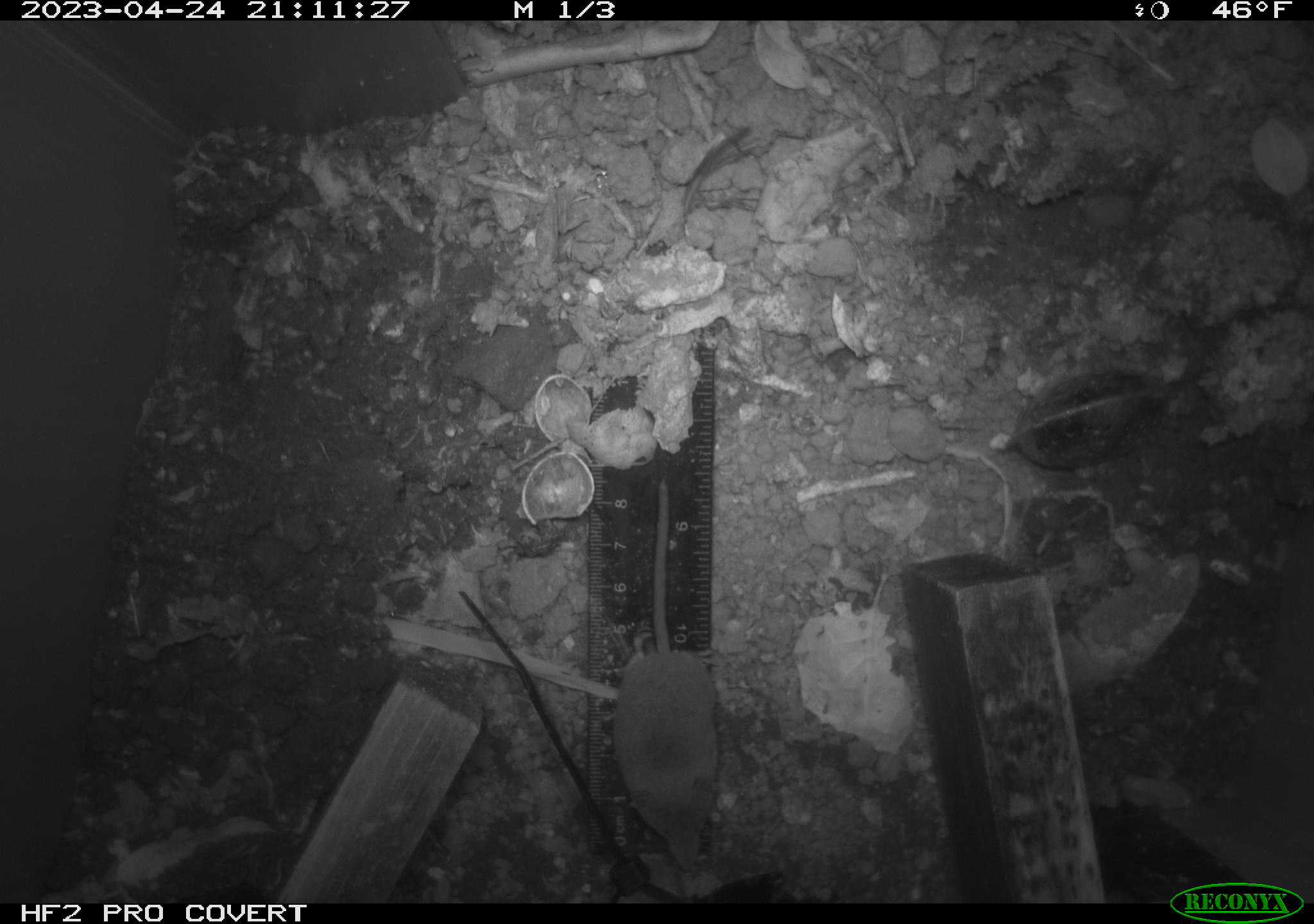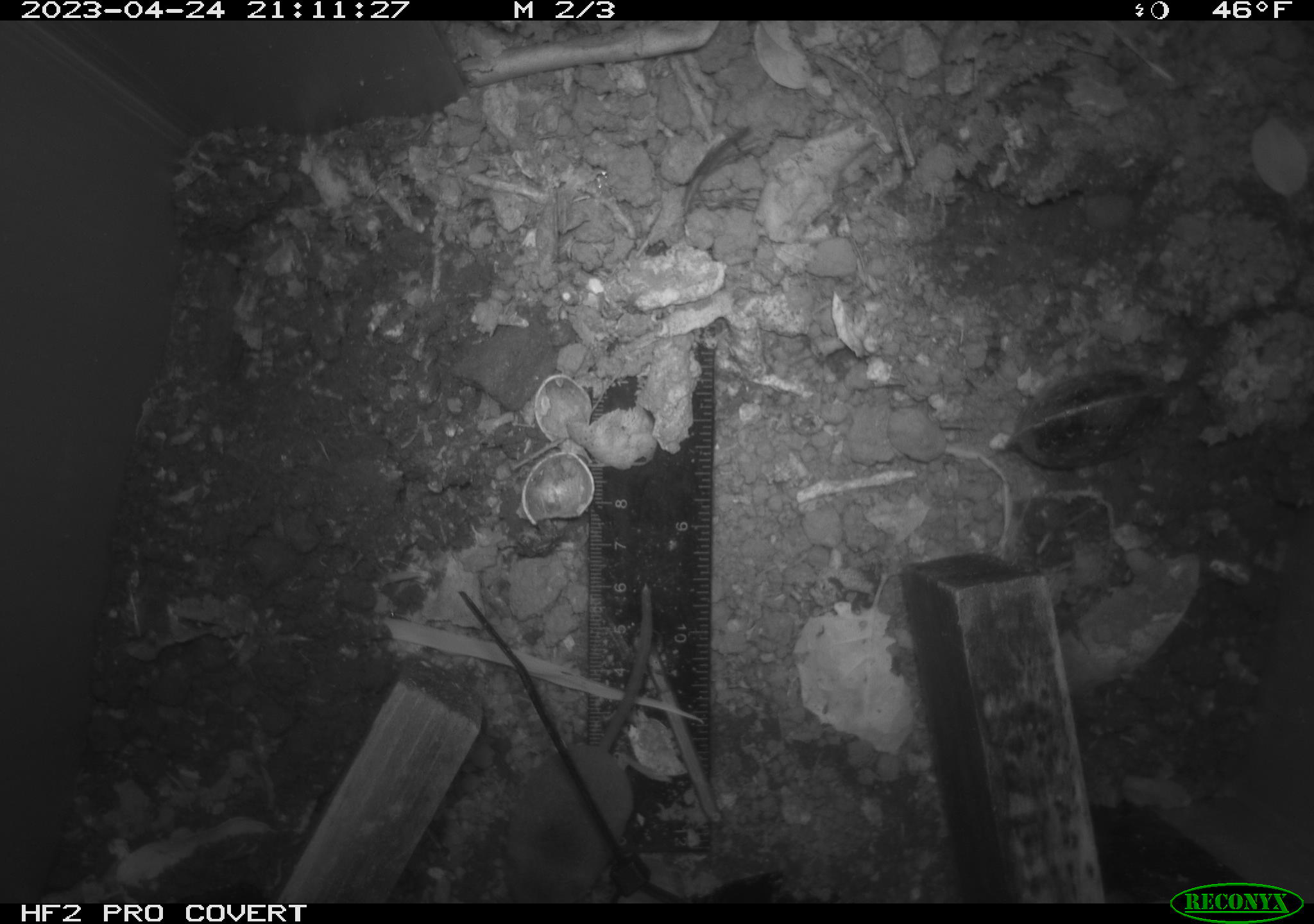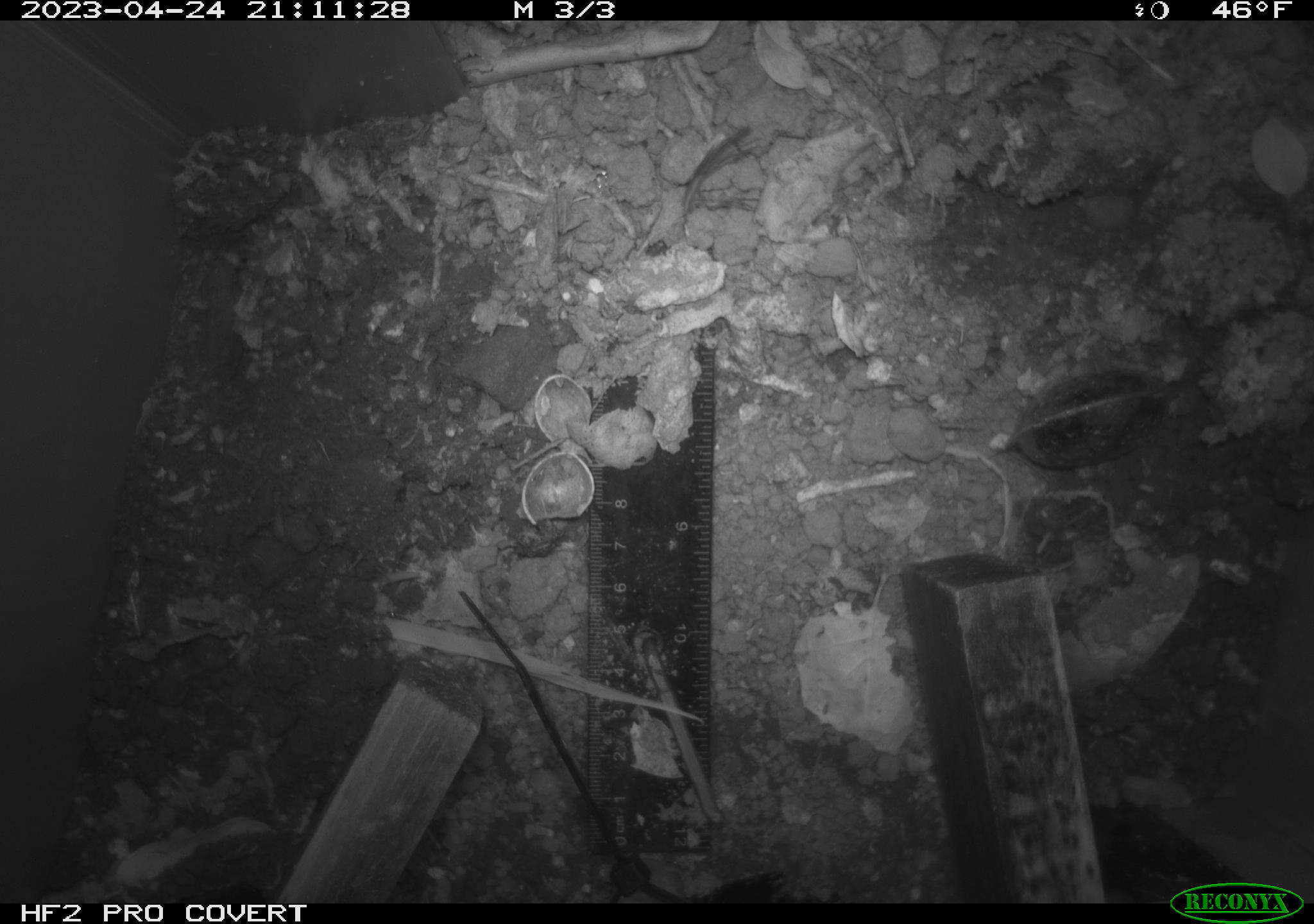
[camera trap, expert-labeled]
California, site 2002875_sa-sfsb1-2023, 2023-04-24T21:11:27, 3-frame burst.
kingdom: Animalia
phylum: Chordata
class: Mammalia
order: Eulipotyphla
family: Soricidae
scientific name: Soricidae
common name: shrews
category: soricidae family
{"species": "soricidae family (shrews) (Soricidae)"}